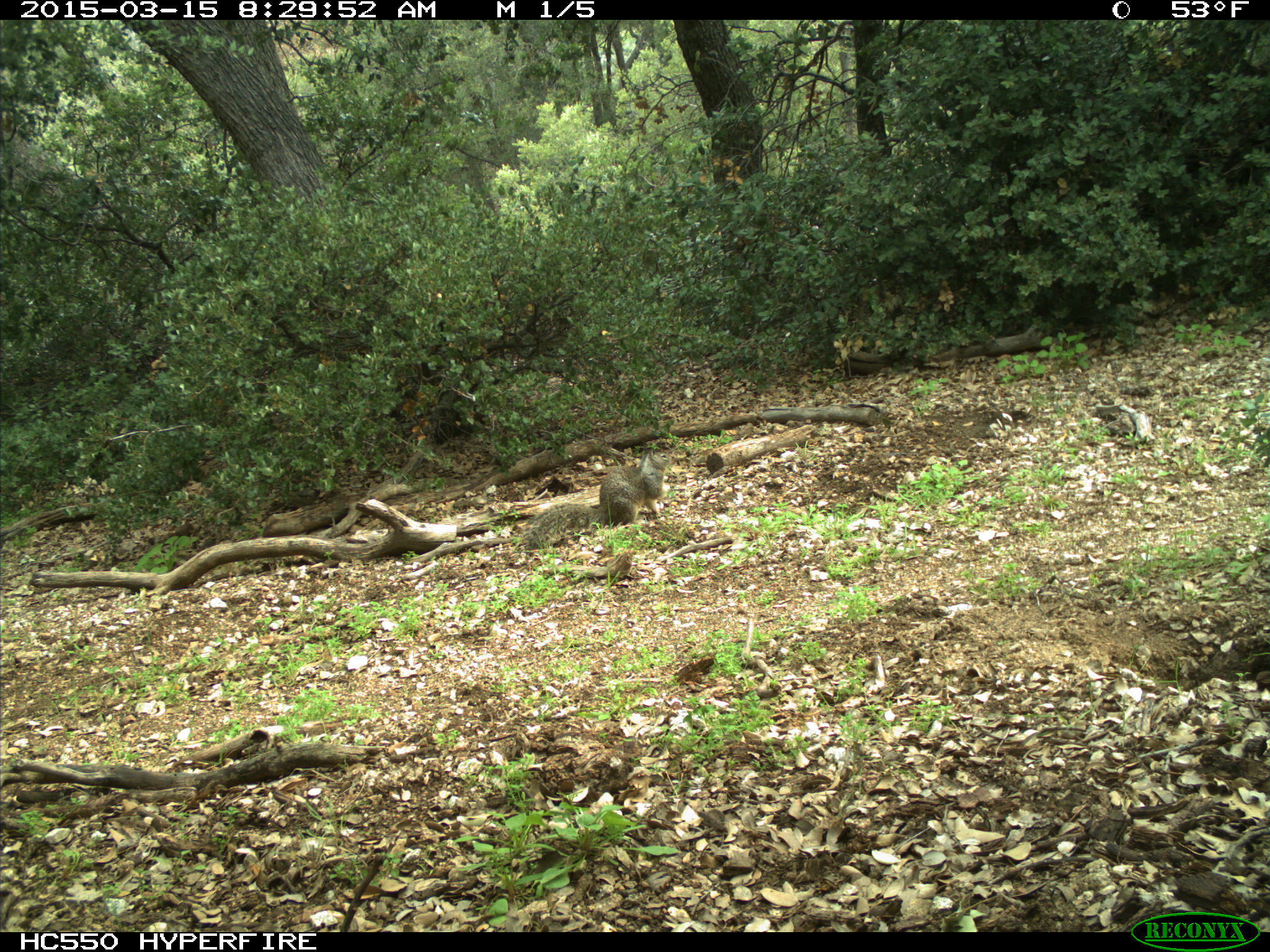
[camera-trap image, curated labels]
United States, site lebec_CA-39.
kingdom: Animalia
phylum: Chordata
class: Mammalia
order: Rodentia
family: Sciuridae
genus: Otospermophilus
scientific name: Otospermophilus beecheyi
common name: california ground squirrel